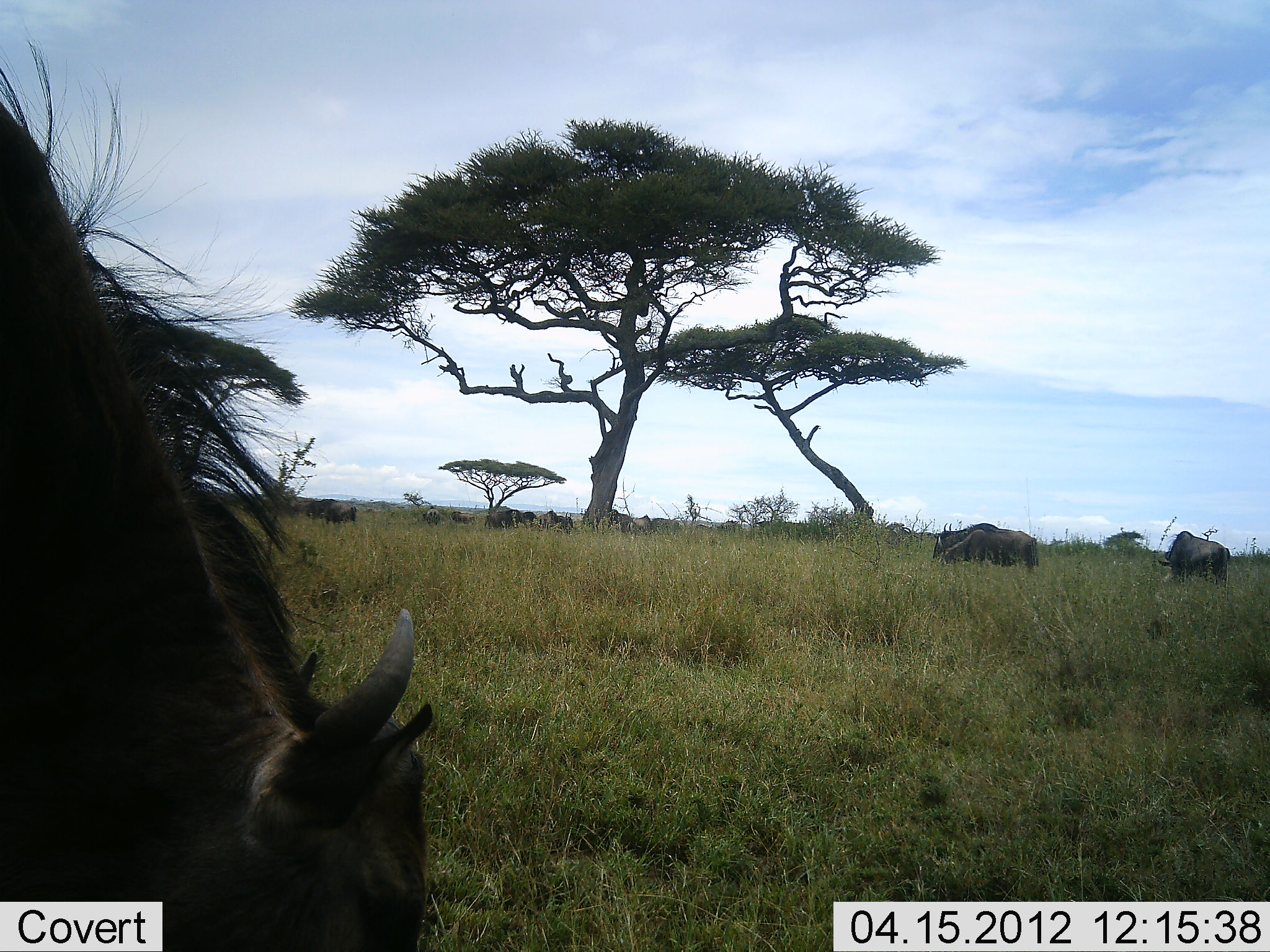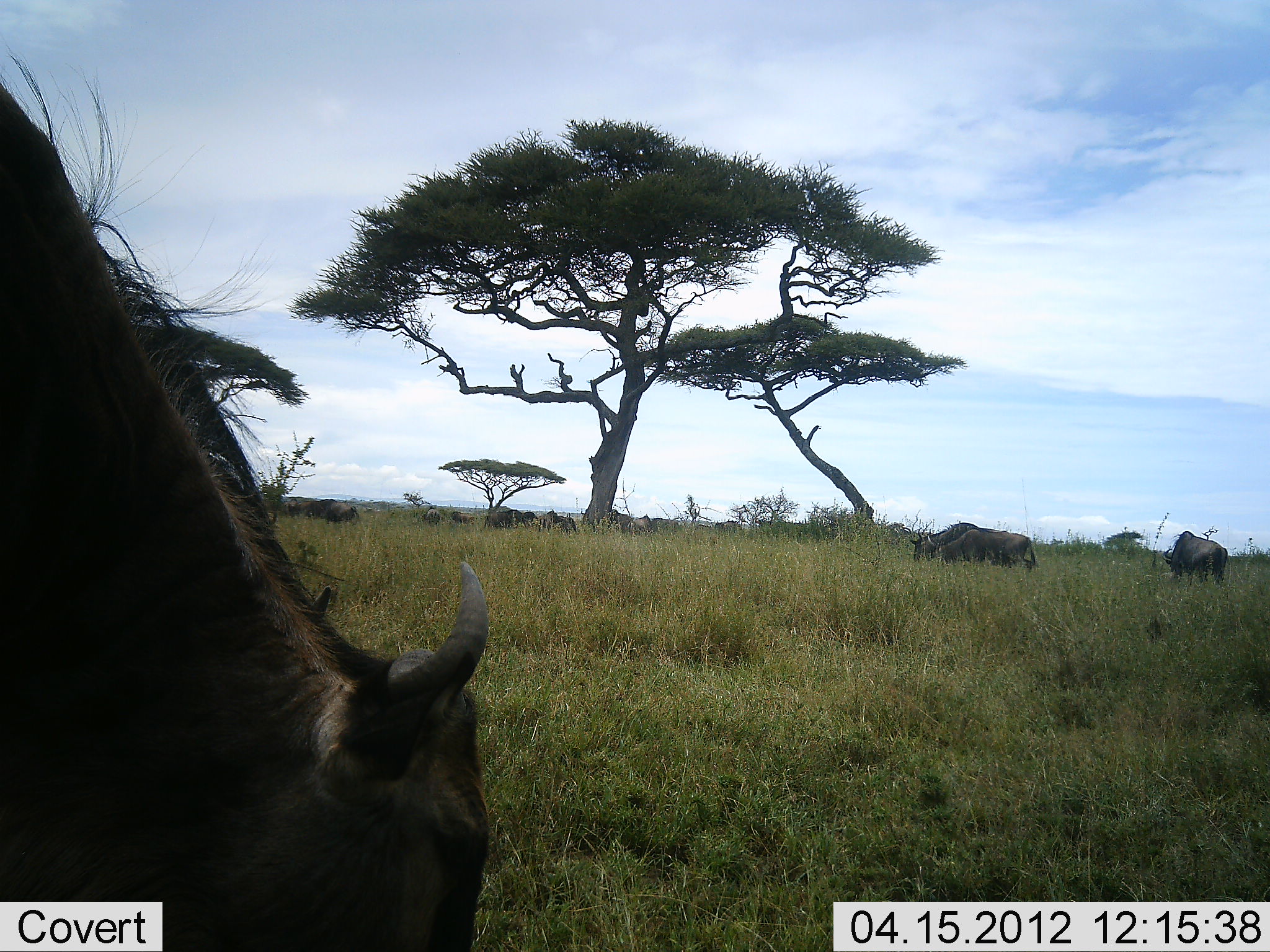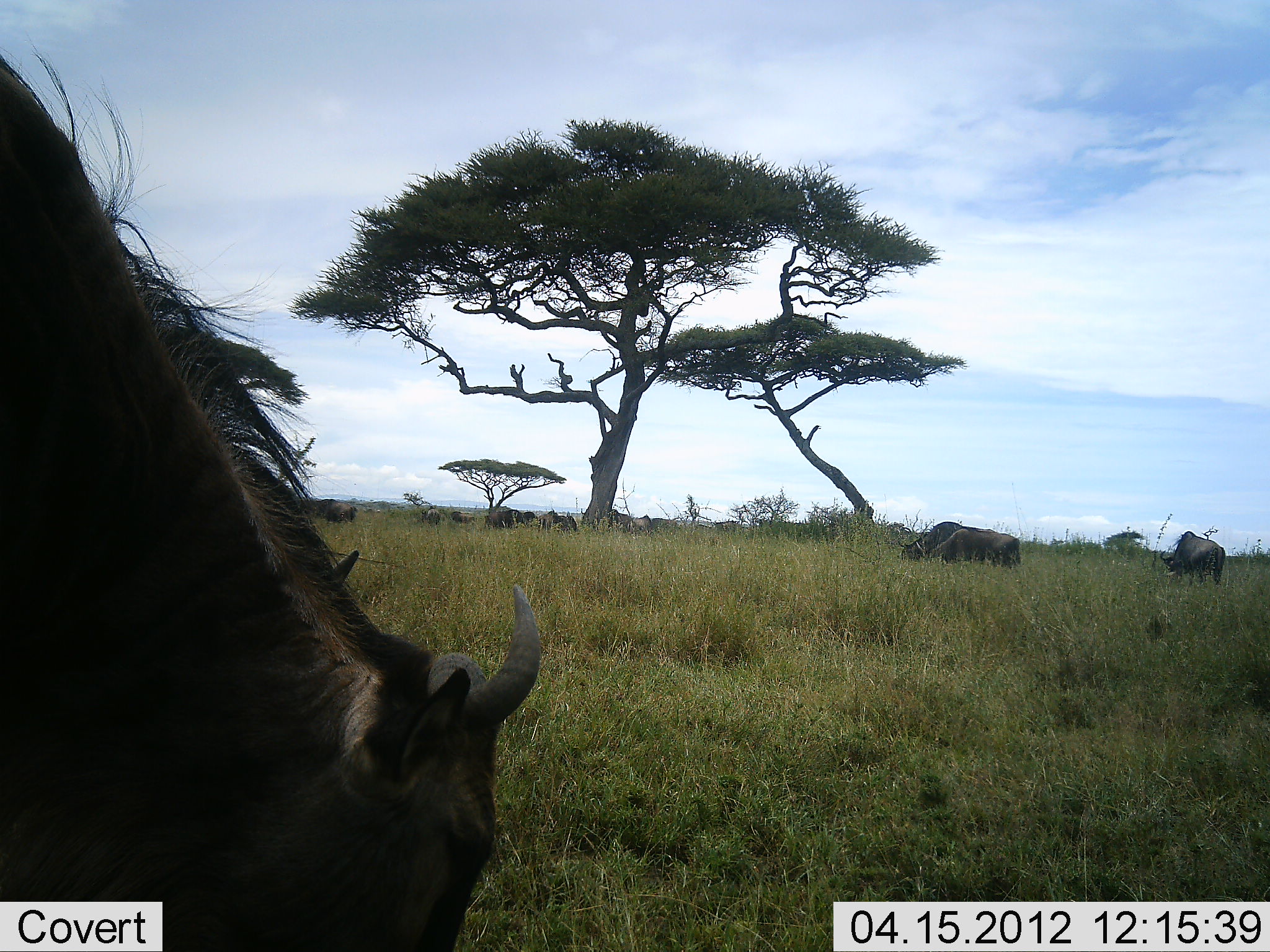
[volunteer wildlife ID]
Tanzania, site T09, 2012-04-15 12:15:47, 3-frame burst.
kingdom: Animalia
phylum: Chordata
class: Mammalia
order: Artiodactyla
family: Bovidae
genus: Connochaetes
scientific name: Connochaetes taurinus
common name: blue wildebeest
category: wildebeest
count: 11-50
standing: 27%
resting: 9%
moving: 18%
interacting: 0%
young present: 0%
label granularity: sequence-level